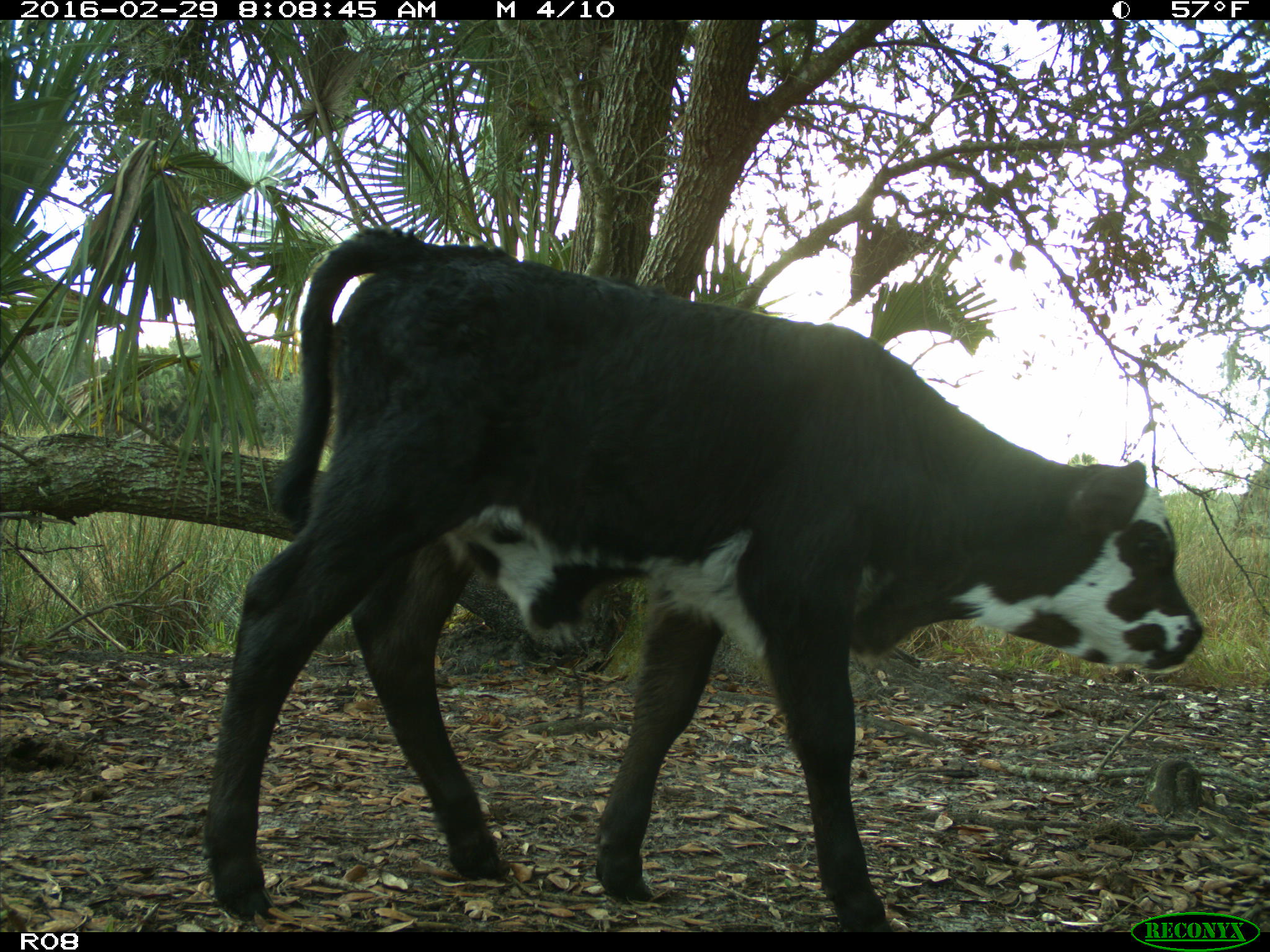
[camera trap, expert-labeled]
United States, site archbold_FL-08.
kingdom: Animalia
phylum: Chordata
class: Mammalia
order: Artiodactyla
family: Bovidae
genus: Bos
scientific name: Bos taurus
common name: domestic cow